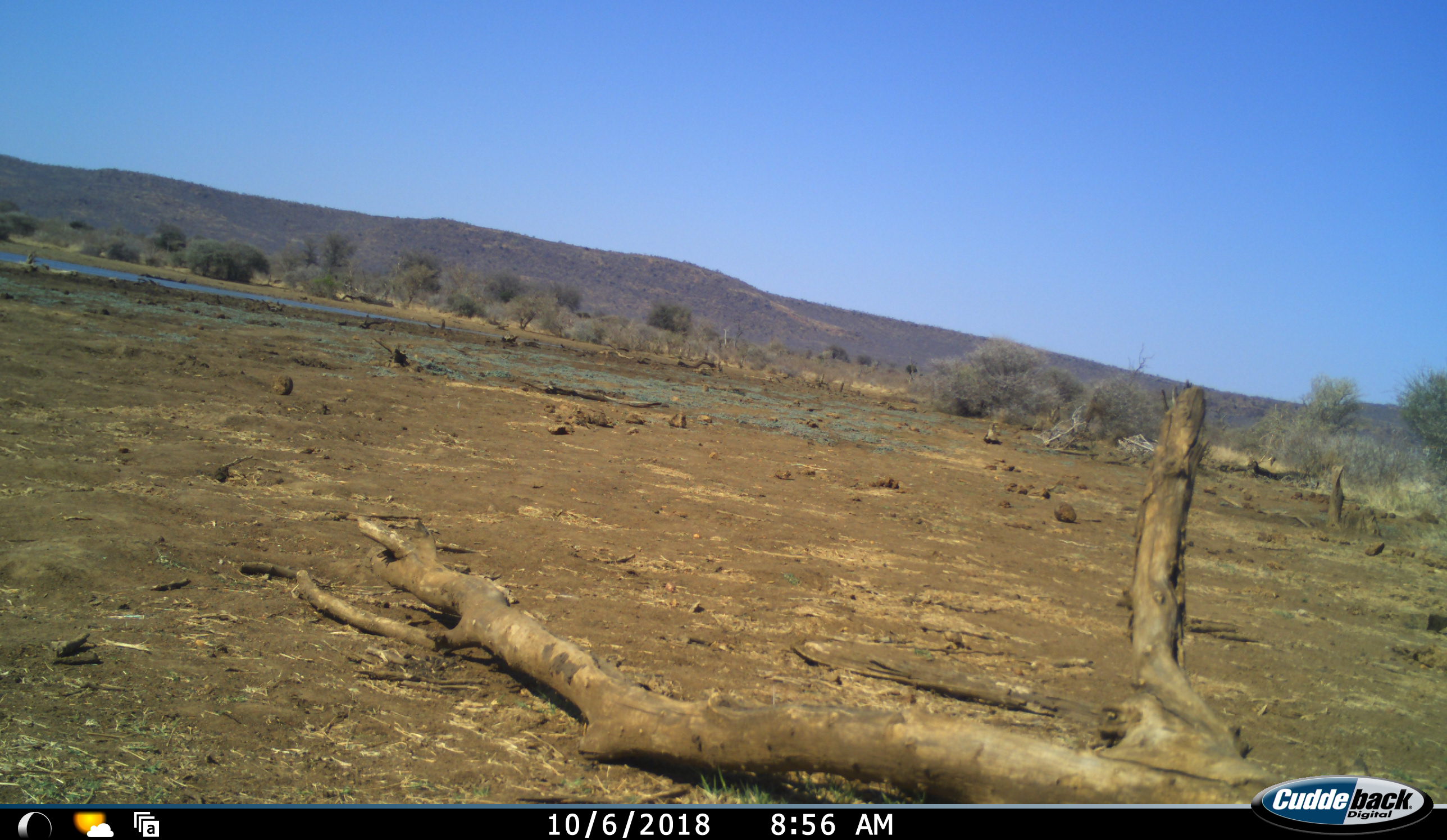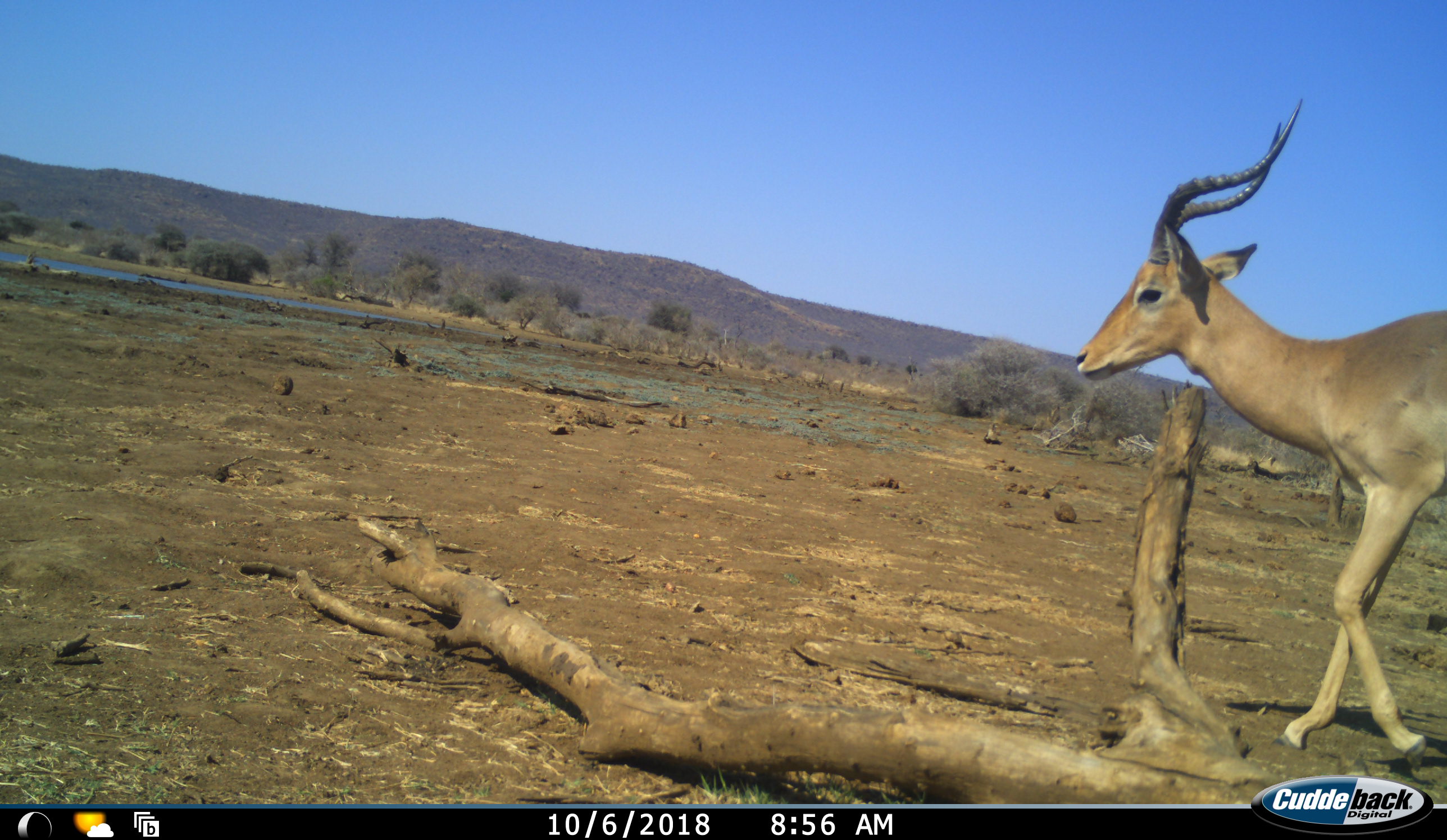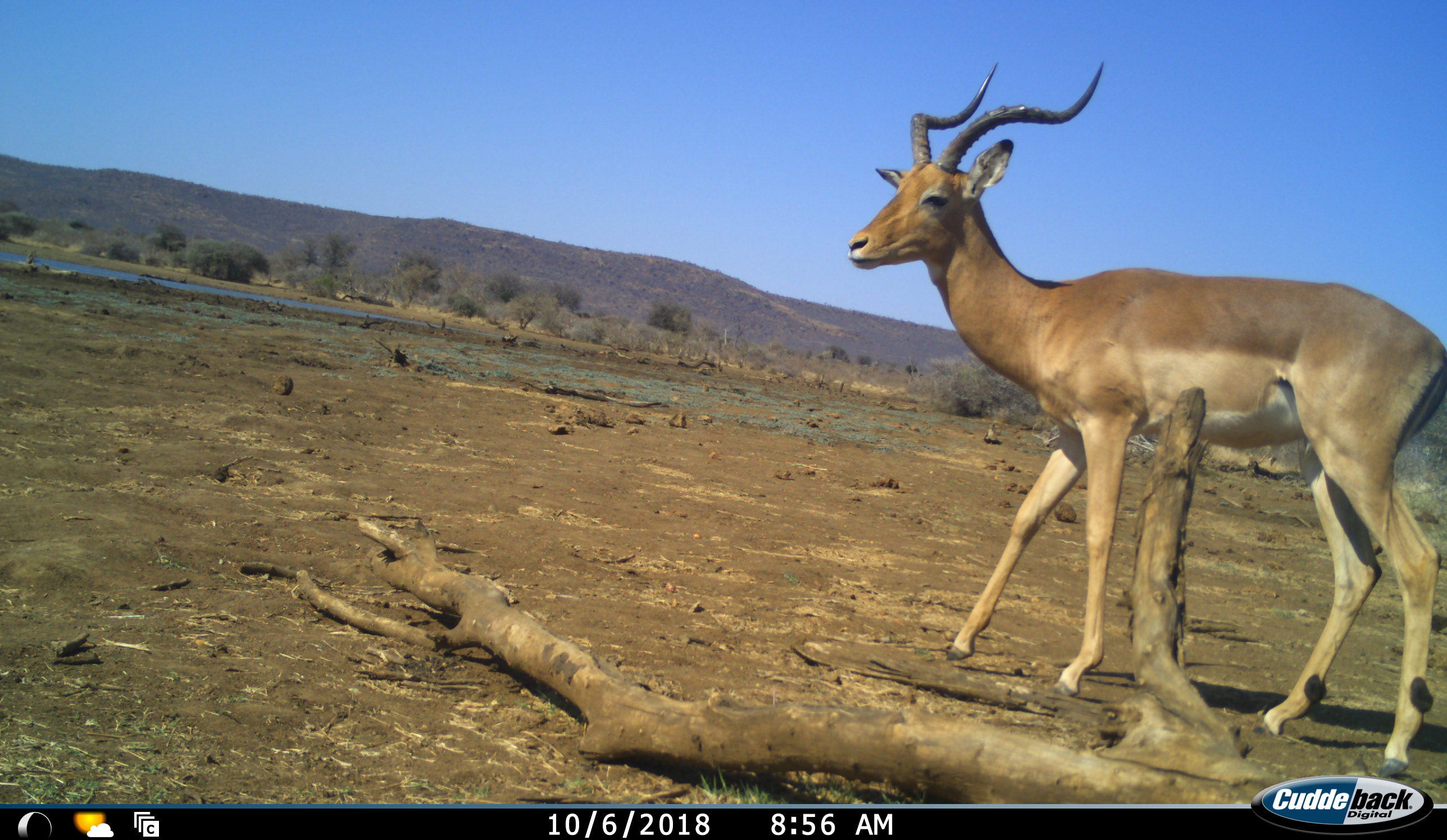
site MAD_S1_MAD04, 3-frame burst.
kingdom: Animalia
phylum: Chordata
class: Mammalia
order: Artiodactyla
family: Bovidae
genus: Aepyceros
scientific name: Aepyceros melampus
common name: impala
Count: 1.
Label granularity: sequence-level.